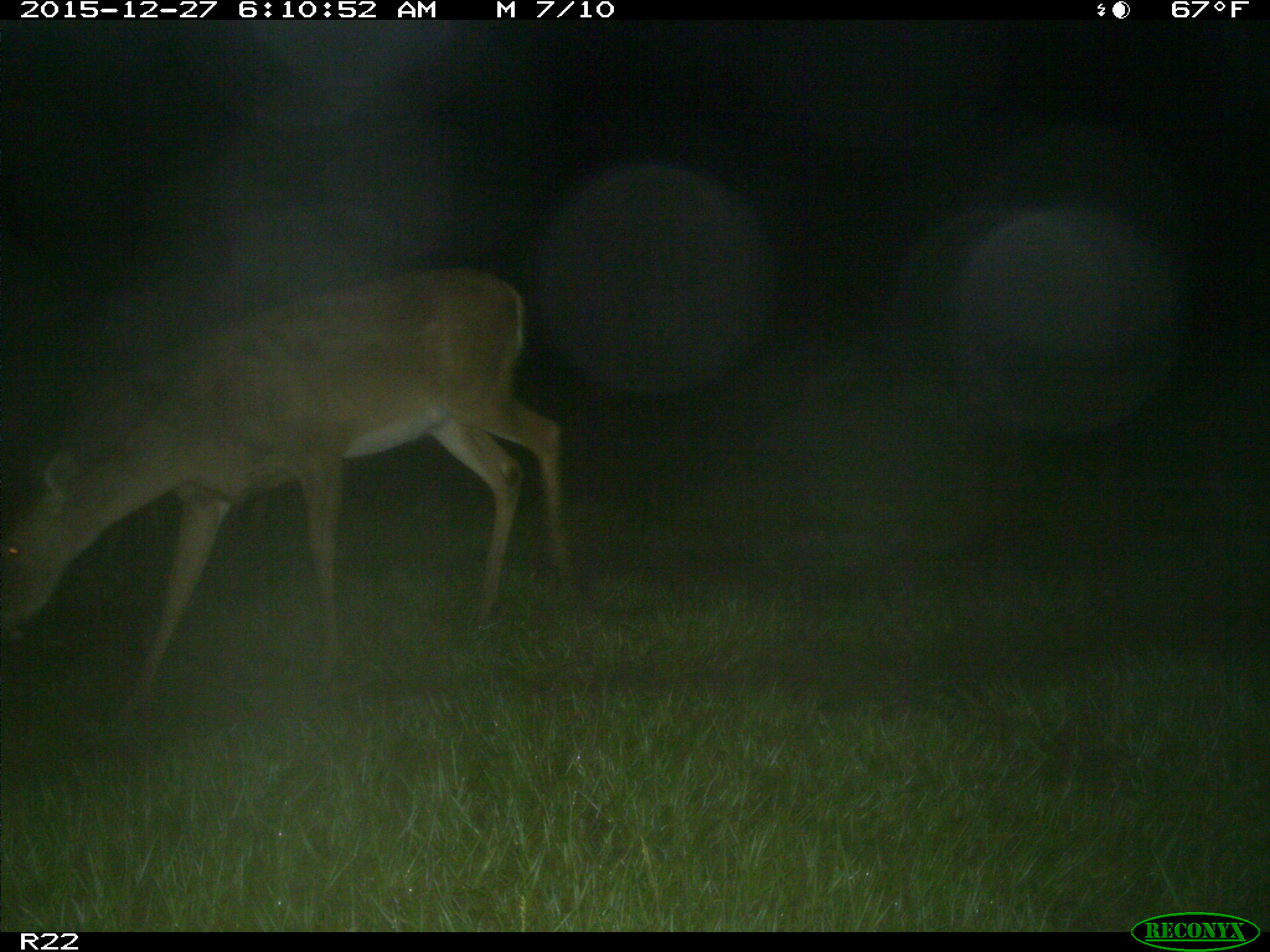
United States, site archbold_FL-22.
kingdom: Animalia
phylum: Chordata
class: Mammalia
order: Artiodactyla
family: Cervidae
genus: Odocoileus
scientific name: Odocoileus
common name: deer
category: unidentified deer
Unidentified deer (deer) (Odocoileus).